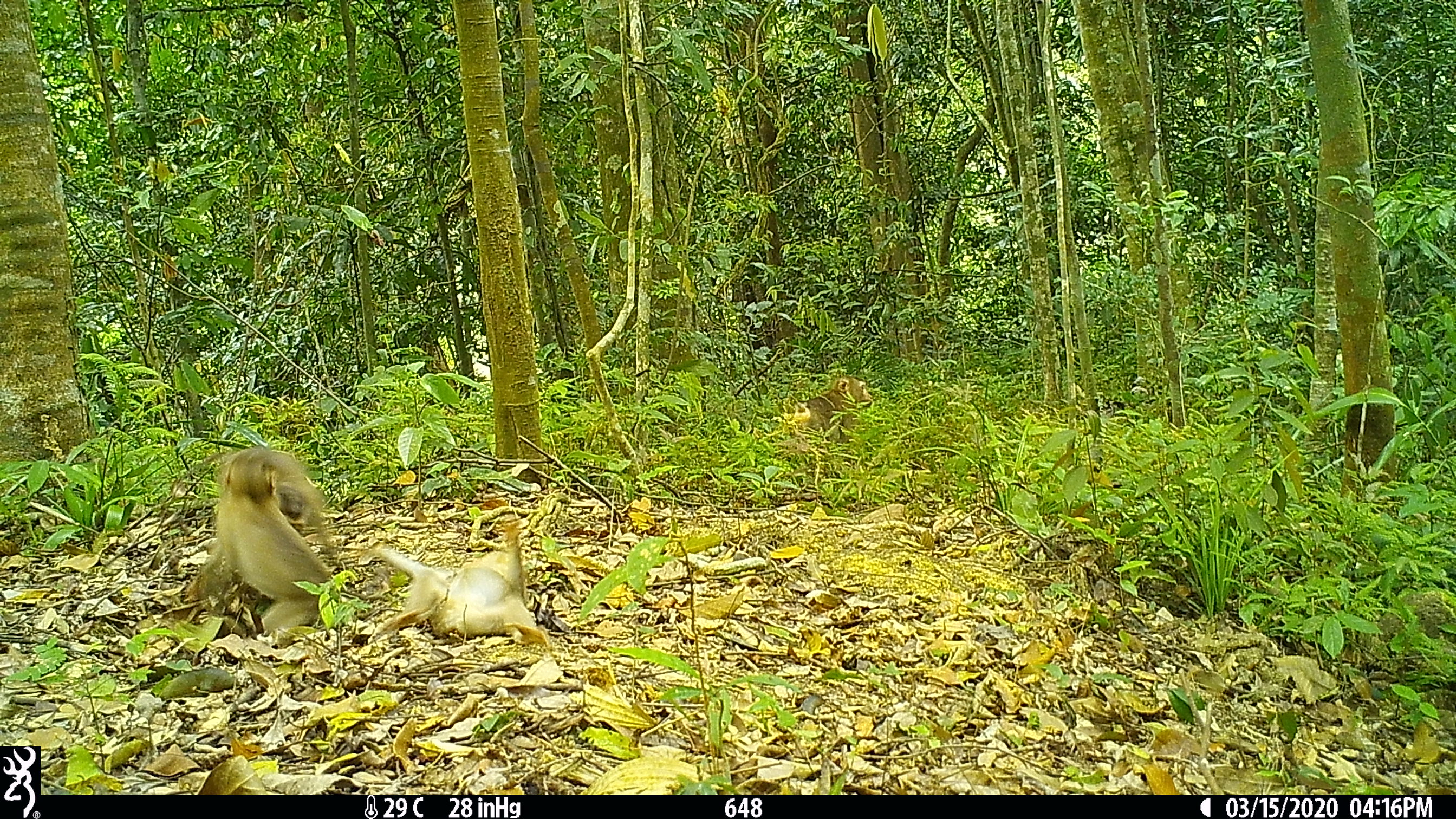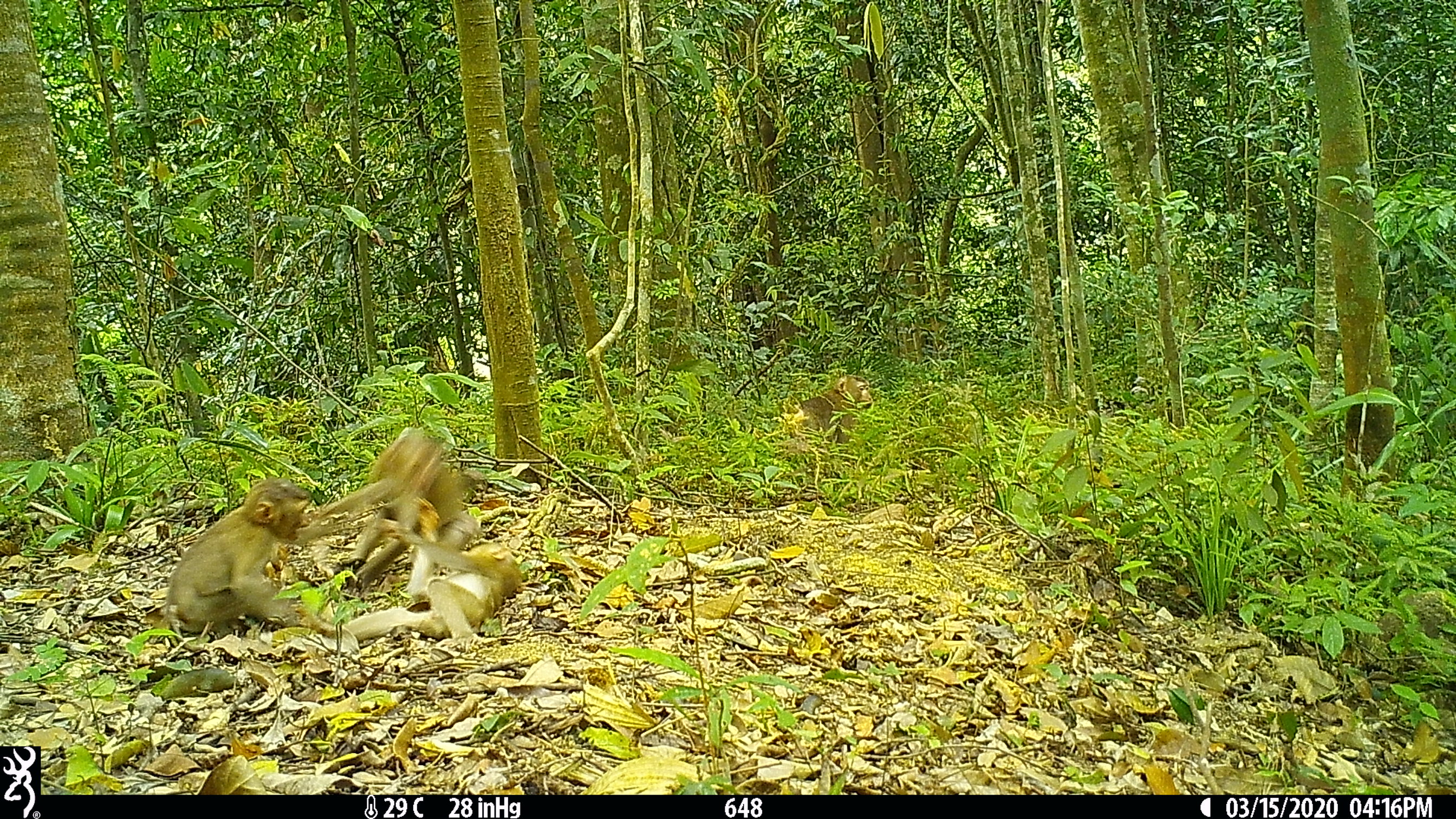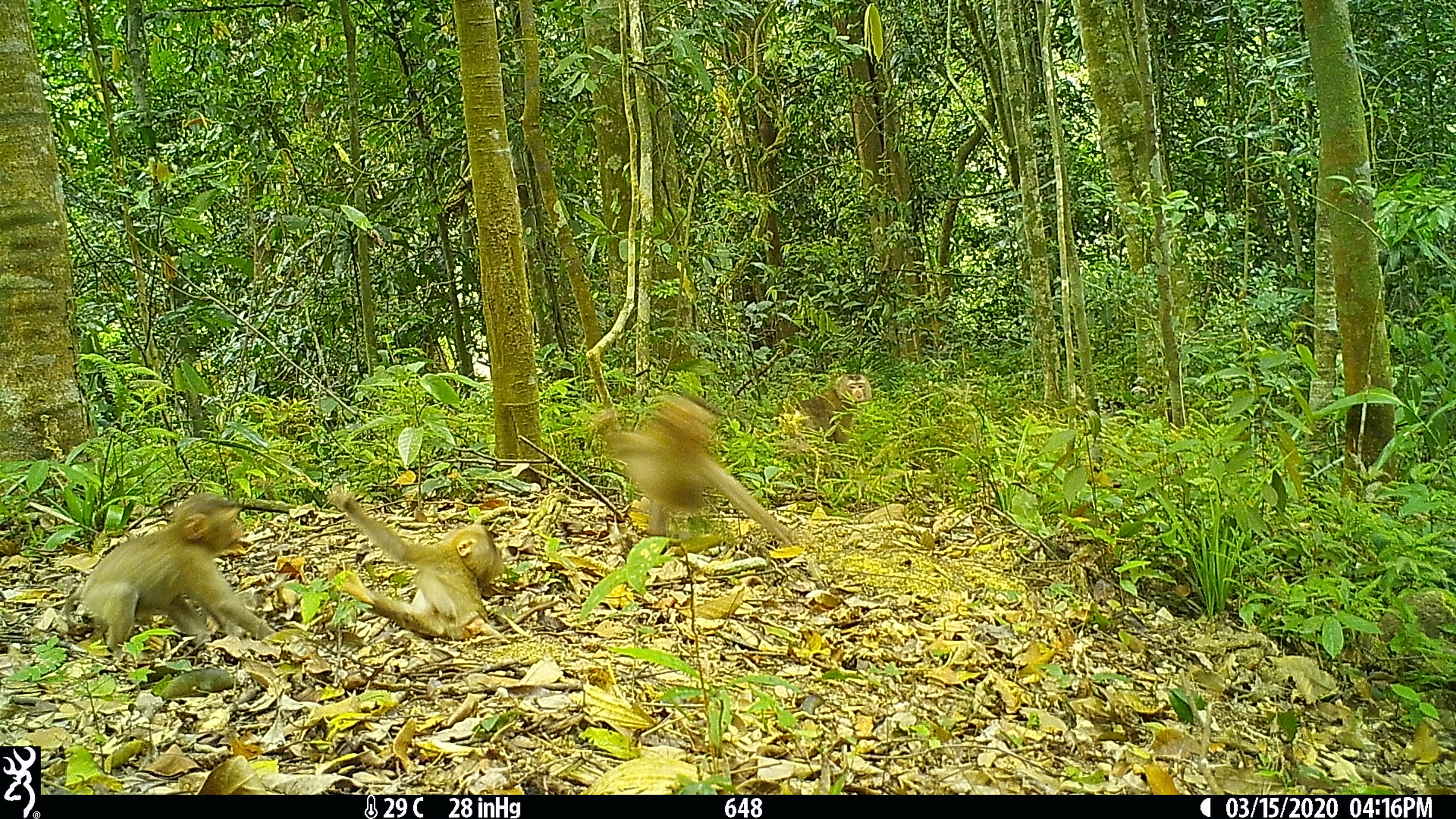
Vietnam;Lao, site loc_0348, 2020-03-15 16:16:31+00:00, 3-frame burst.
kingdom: Animalia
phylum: Chordata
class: Mammalia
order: Primates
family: Cercopithecidae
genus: Macaca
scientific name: Macaca nemestrina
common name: pig-tailed macaque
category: pig tailed macaque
Pig tailed macaque (pig-tailed macaque) (Macaca nemestrina). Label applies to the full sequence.